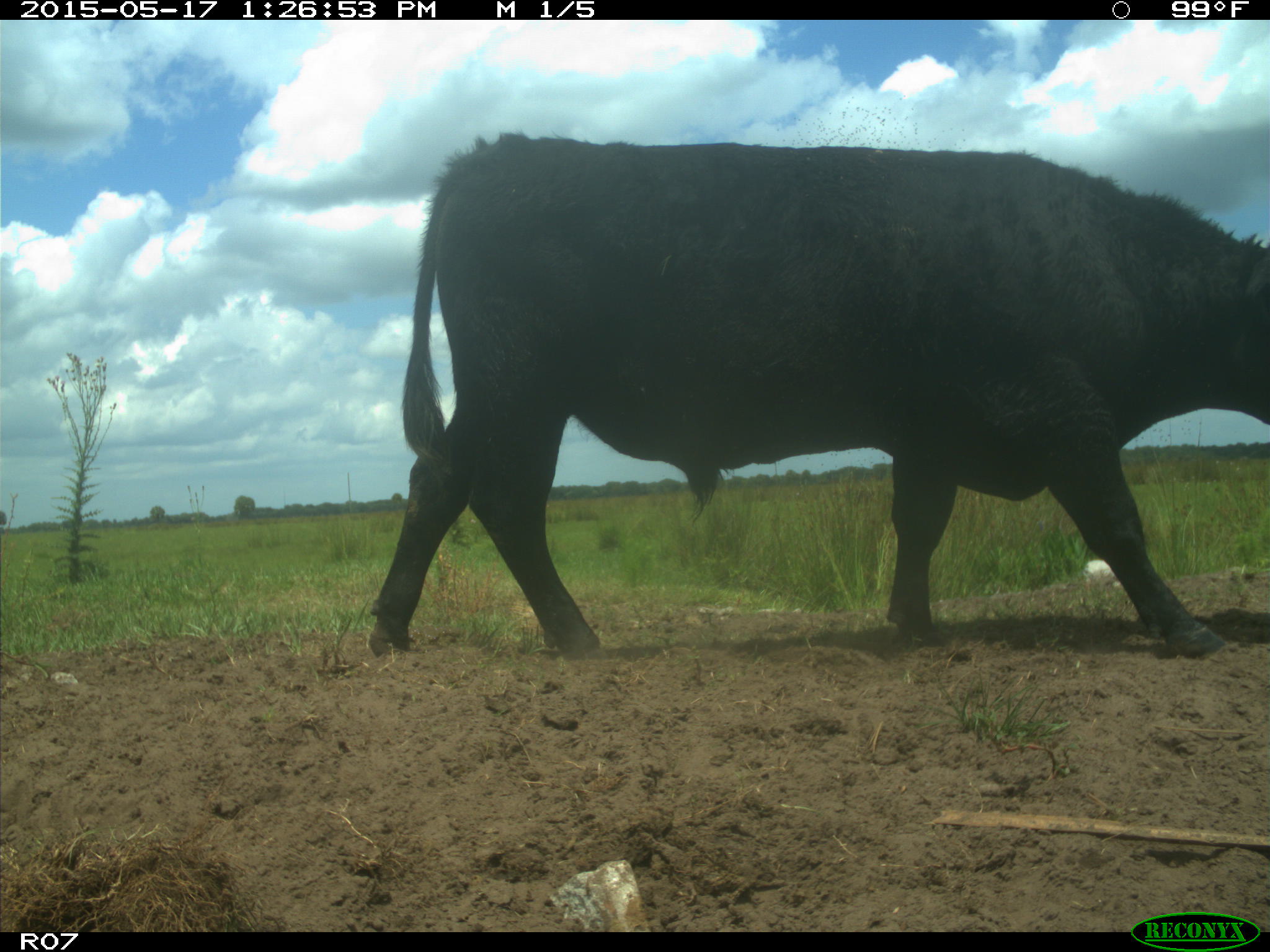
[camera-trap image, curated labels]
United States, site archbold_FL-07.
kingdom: Animalia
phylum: Chordata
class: Mammalia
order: Artiodactyla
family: Bovidae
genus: Bos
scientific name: Bos taurus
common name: domestic cow